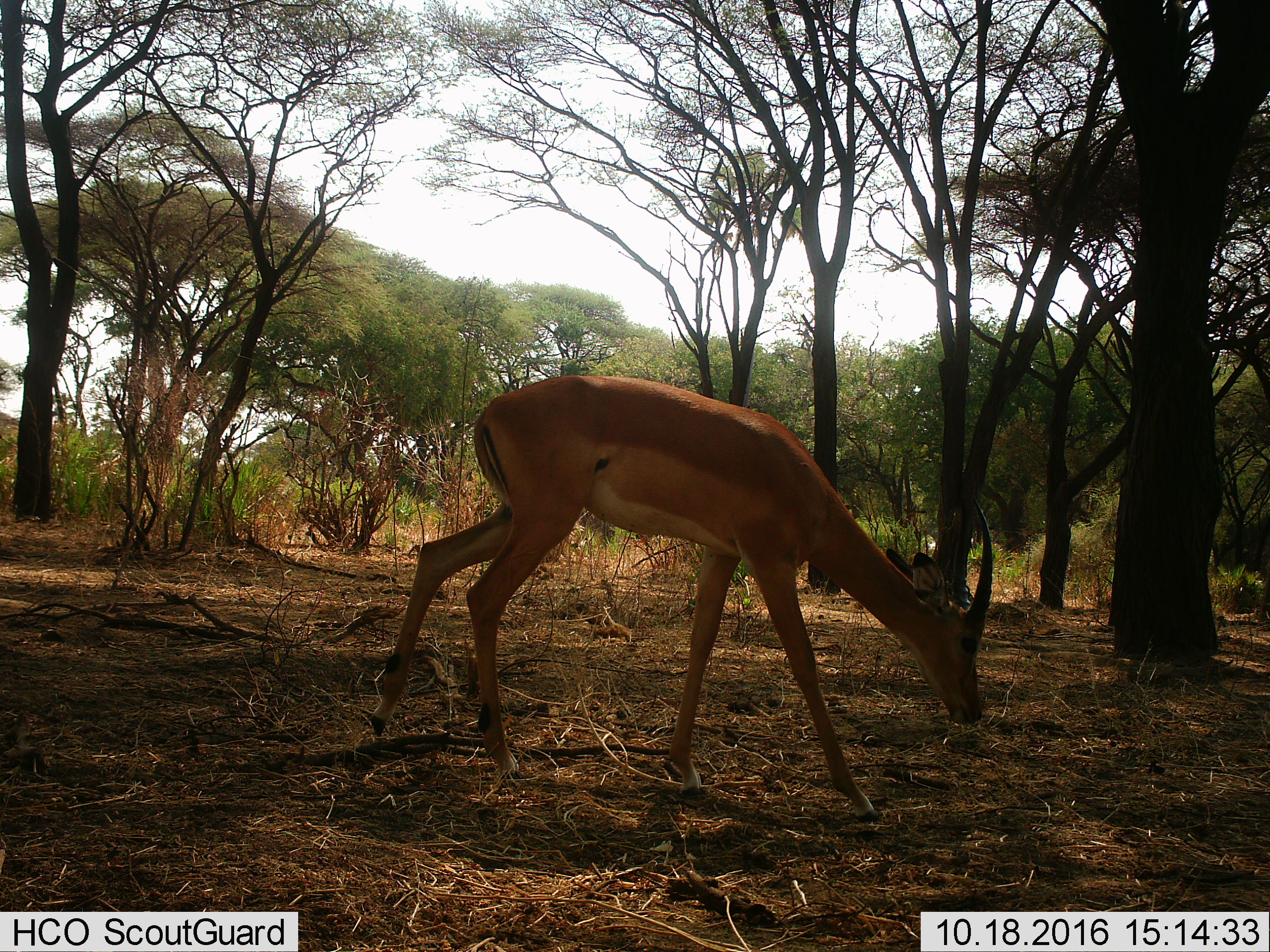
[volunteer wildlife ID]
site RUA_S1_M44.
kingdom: Animalia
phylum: Chordata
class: Mammalia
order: Artiodactyla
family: Bovidae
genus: Aepyceros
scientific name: Aepyceros melampus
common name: impala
Impala (Aepyceros melampus), count 1. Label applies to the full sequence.